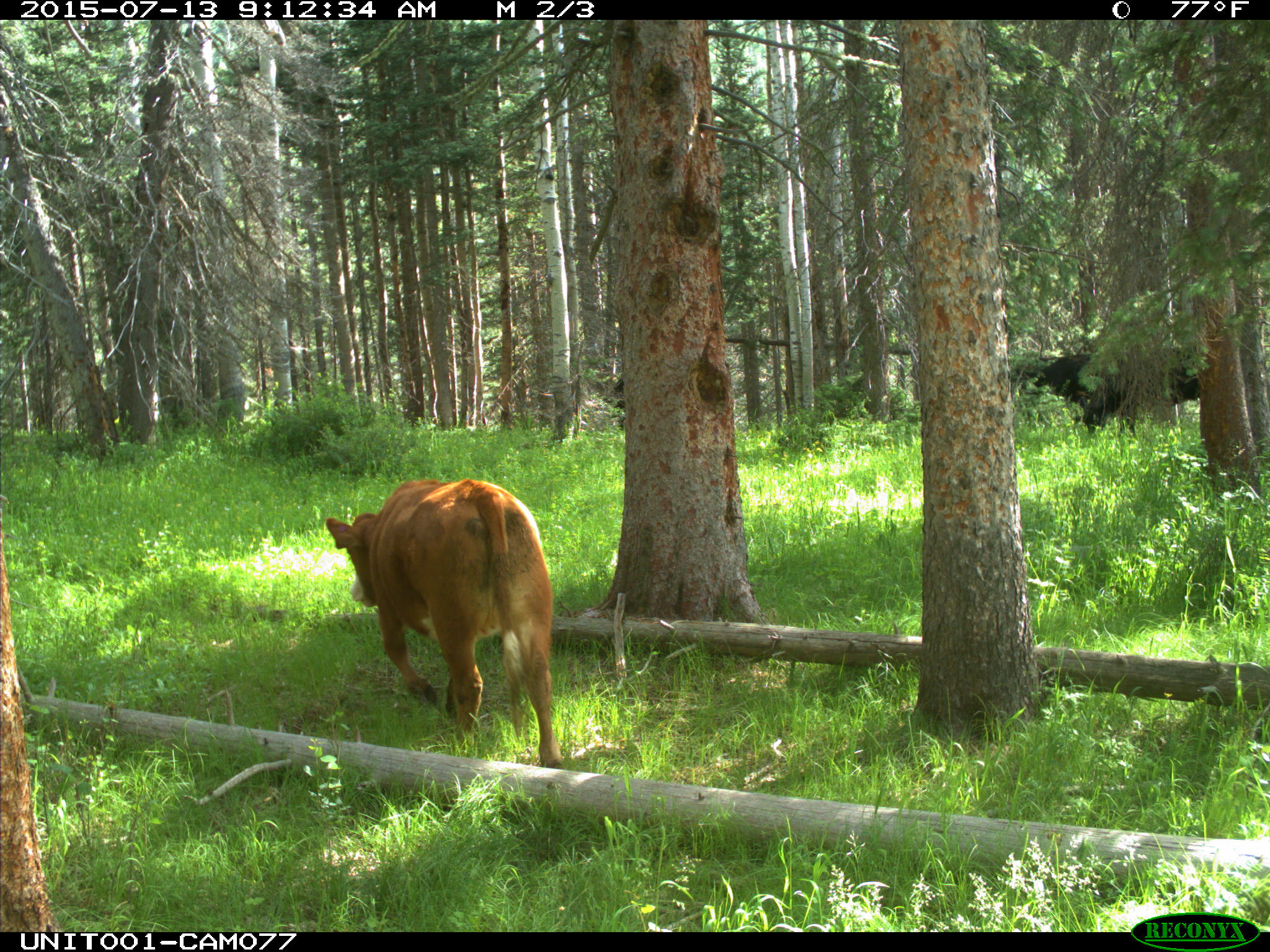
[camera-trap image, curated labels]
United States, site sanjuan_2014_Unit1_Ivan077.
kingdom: Animalia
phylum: Chordata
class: Mammalia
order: Artiodactyla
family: Bovidae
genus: Bos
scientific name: Bos taurus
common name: domestic cow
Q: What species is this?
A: Bos taurus (domestic cow).